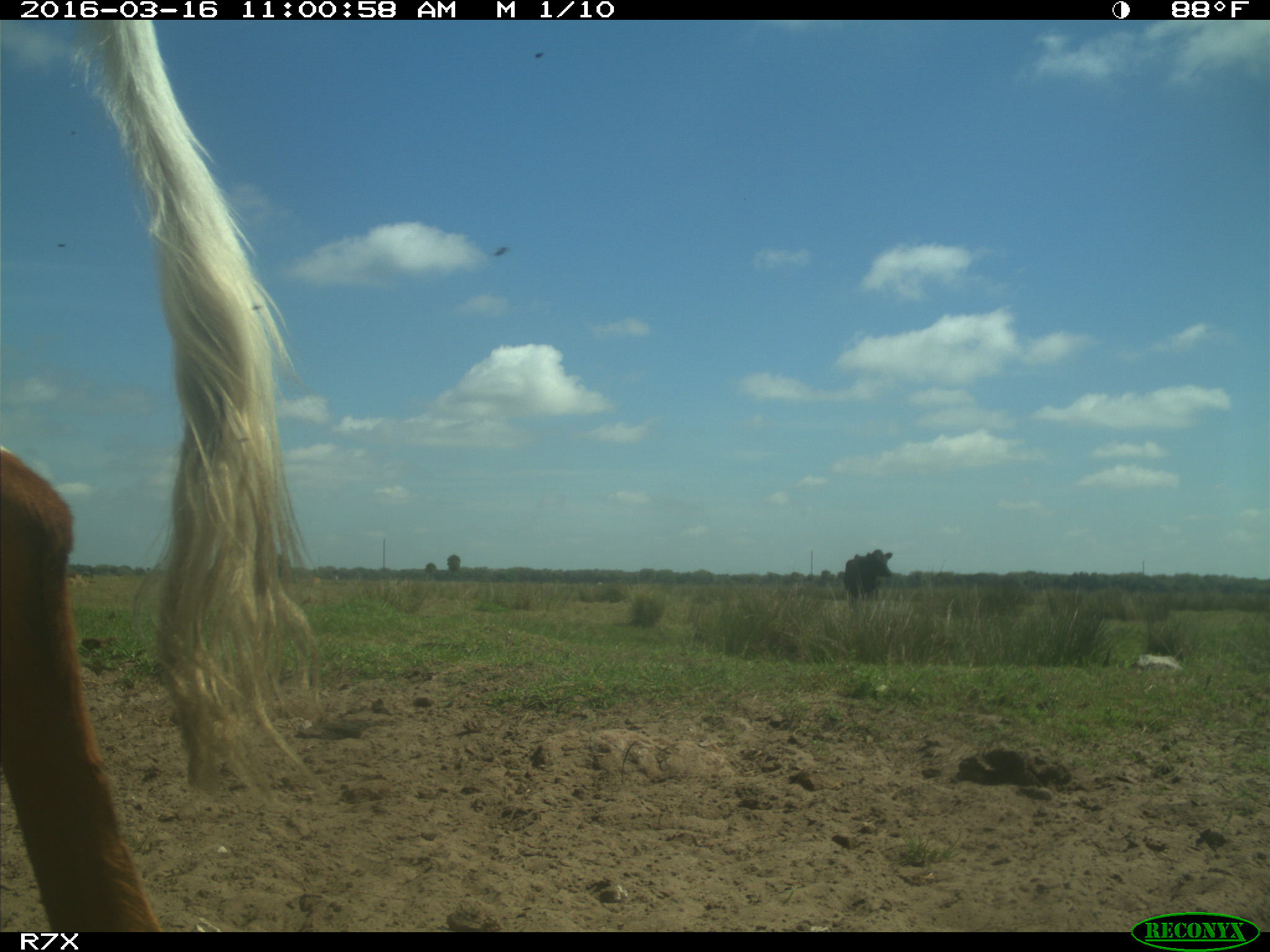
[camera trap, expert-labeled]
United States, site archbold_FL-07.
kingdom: Animalia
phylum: Chordata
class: Mammalia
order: Artiodactyla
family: Bovidae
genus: Bos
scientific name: Bos taurus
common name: domestic cow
Bos taurus (domestic cow).